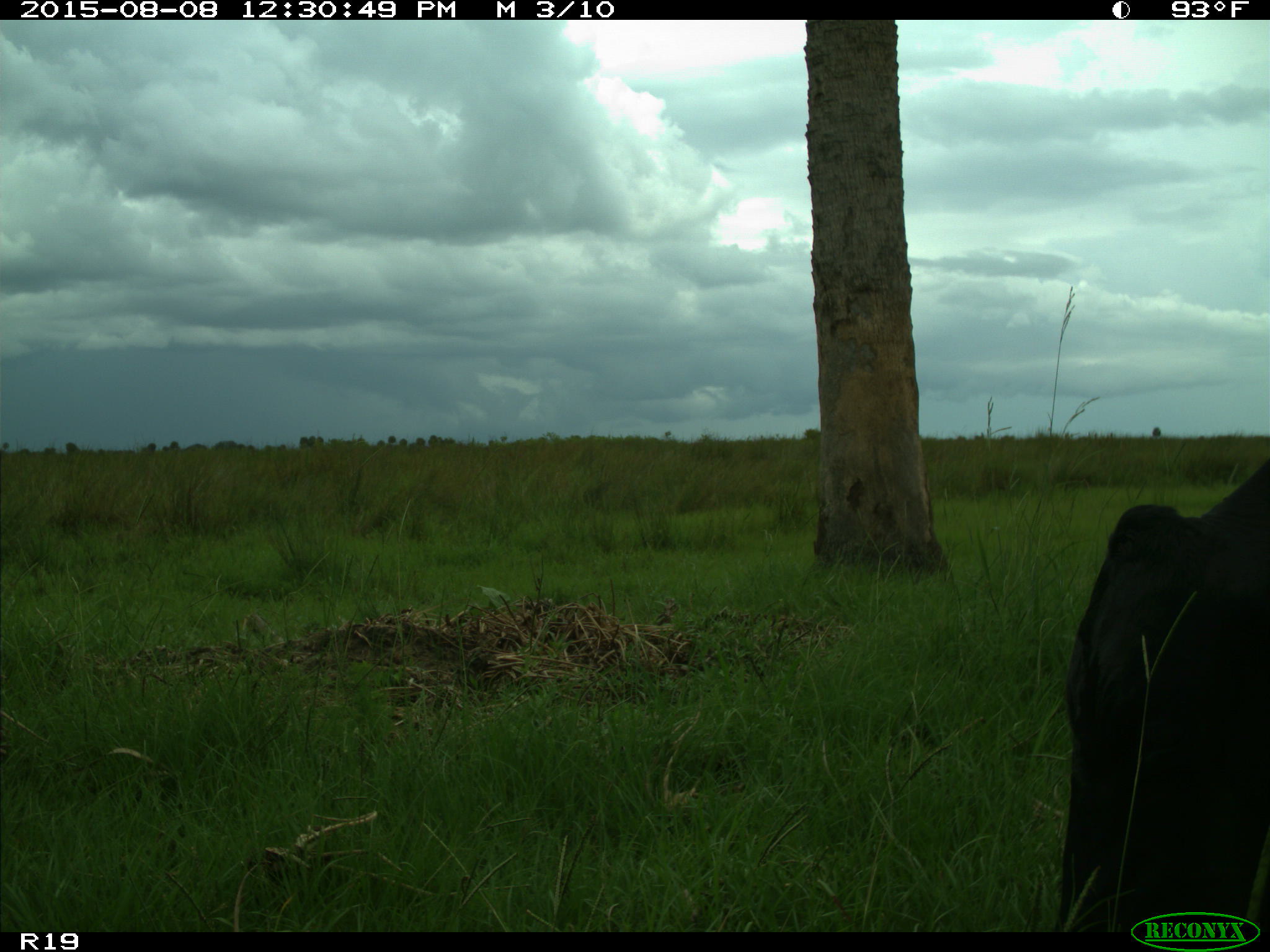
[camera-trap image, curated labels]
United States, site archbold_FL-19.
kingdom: Animalia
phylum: Chordata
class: Mammalia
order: Artiodactyla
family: Bovidae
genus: Bos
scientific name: Bos taurus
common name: domestic cow